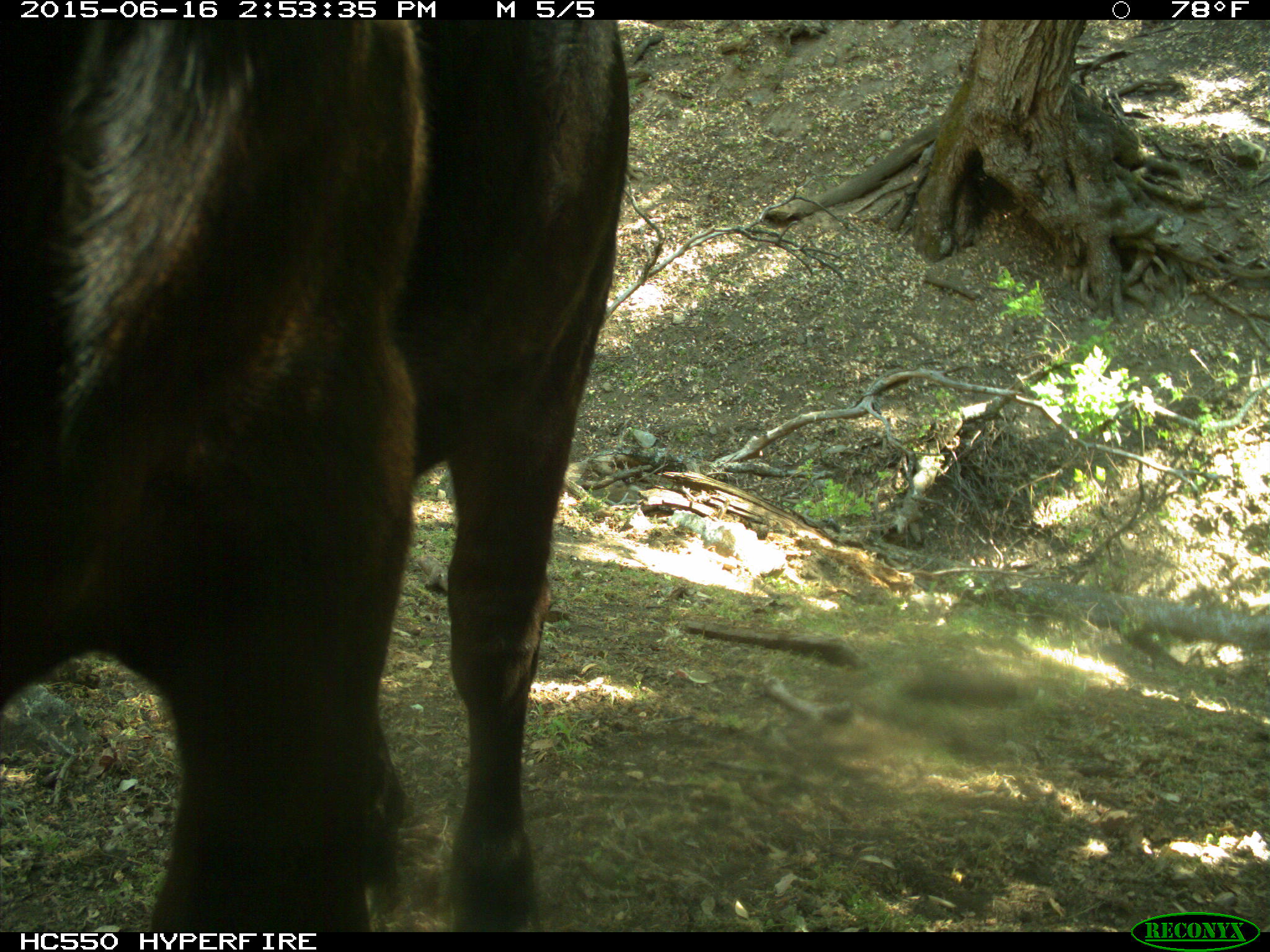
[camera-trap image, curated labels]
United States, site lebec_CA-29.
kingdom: Animalia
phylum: Chordata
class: Mammalia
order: Artiodactyla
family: Bovidae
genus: Bos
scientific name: Bos taurus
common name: domestic cow